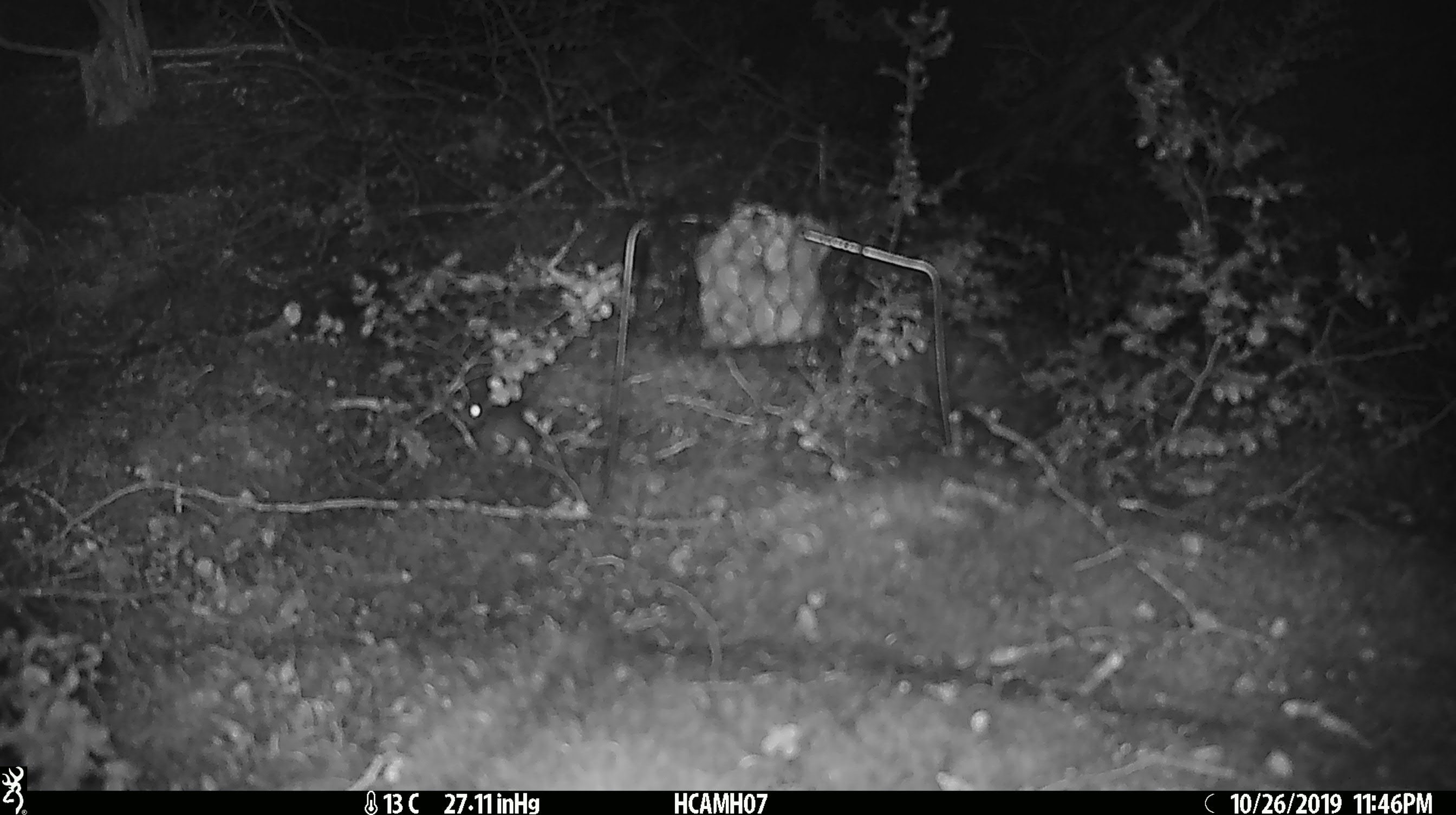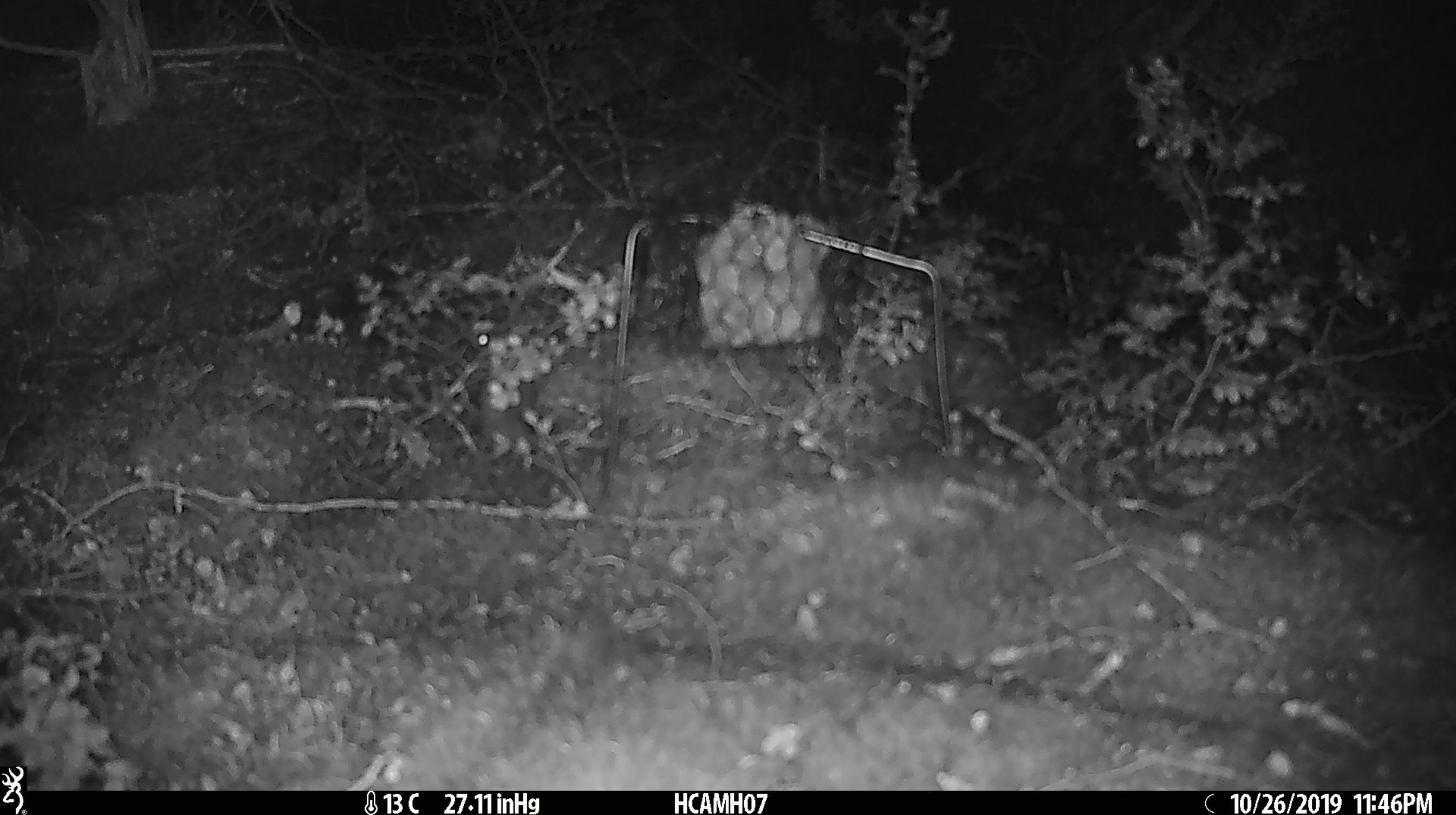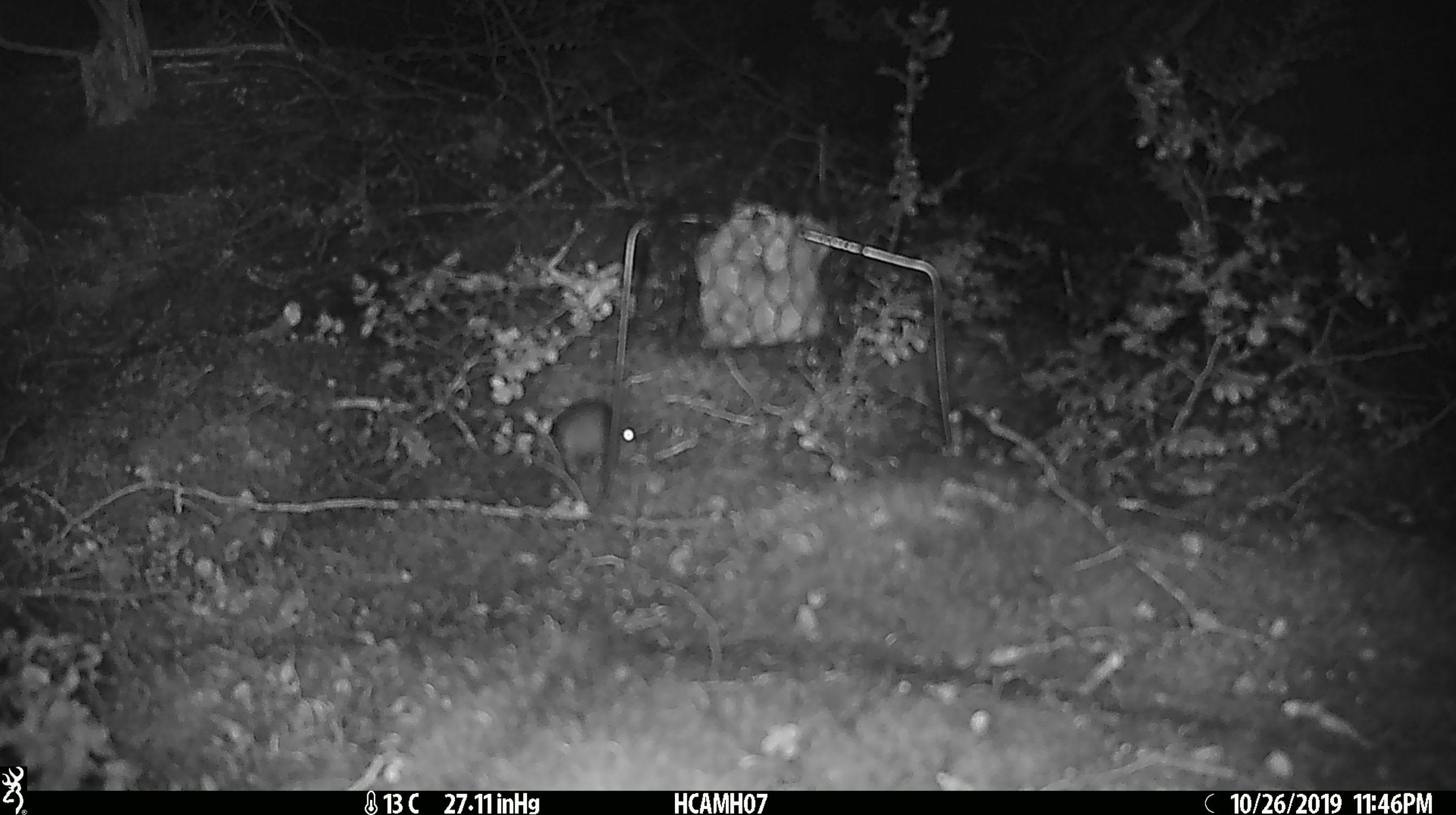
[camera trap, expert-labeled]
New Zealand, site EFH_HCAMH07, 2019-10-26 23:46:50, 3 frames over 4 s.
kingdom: Animalia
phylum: Chordata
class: Mammalia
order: Rodentia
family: Muridae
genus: Mus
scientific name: Mus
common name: mouse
Mouse (Mus).